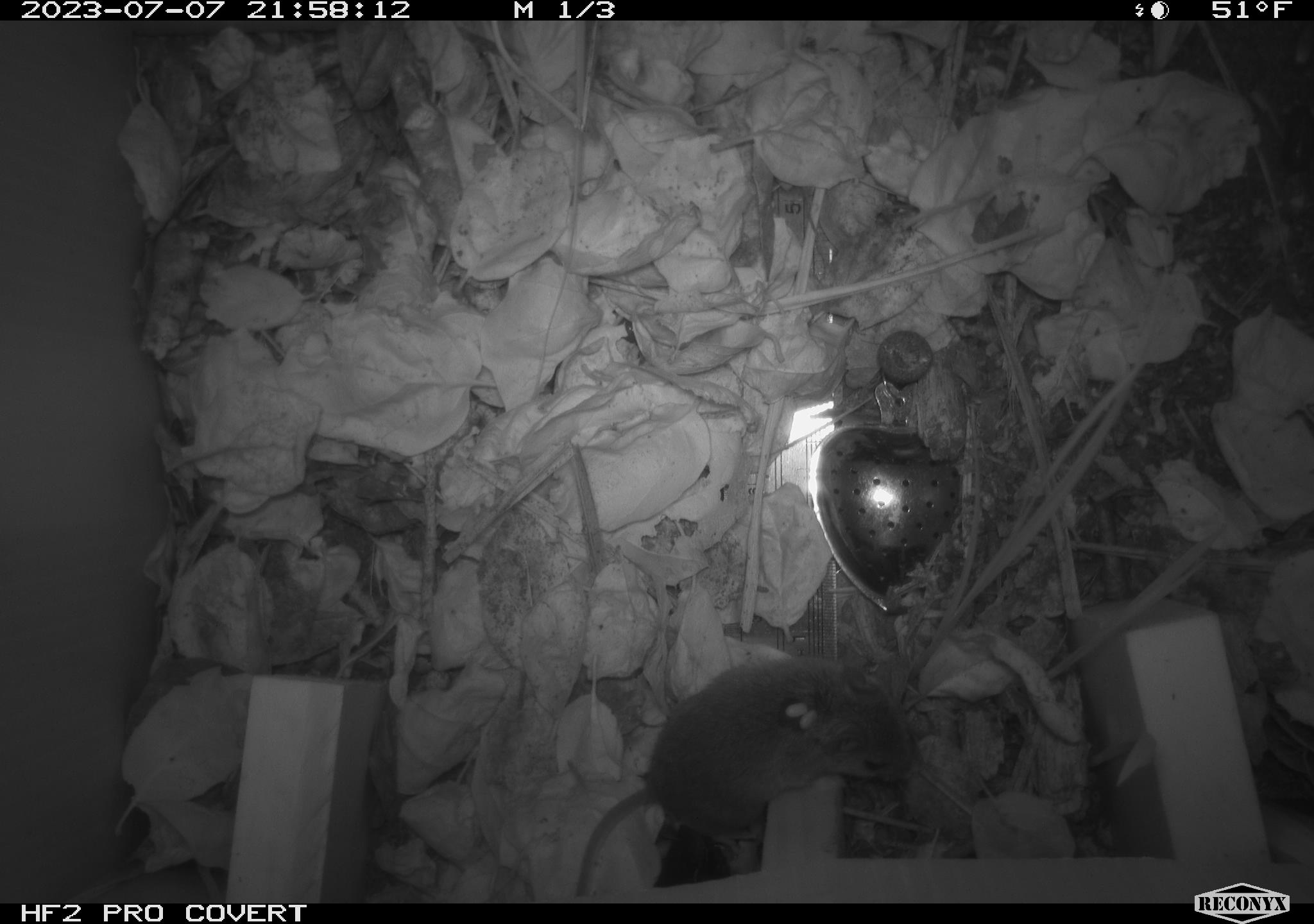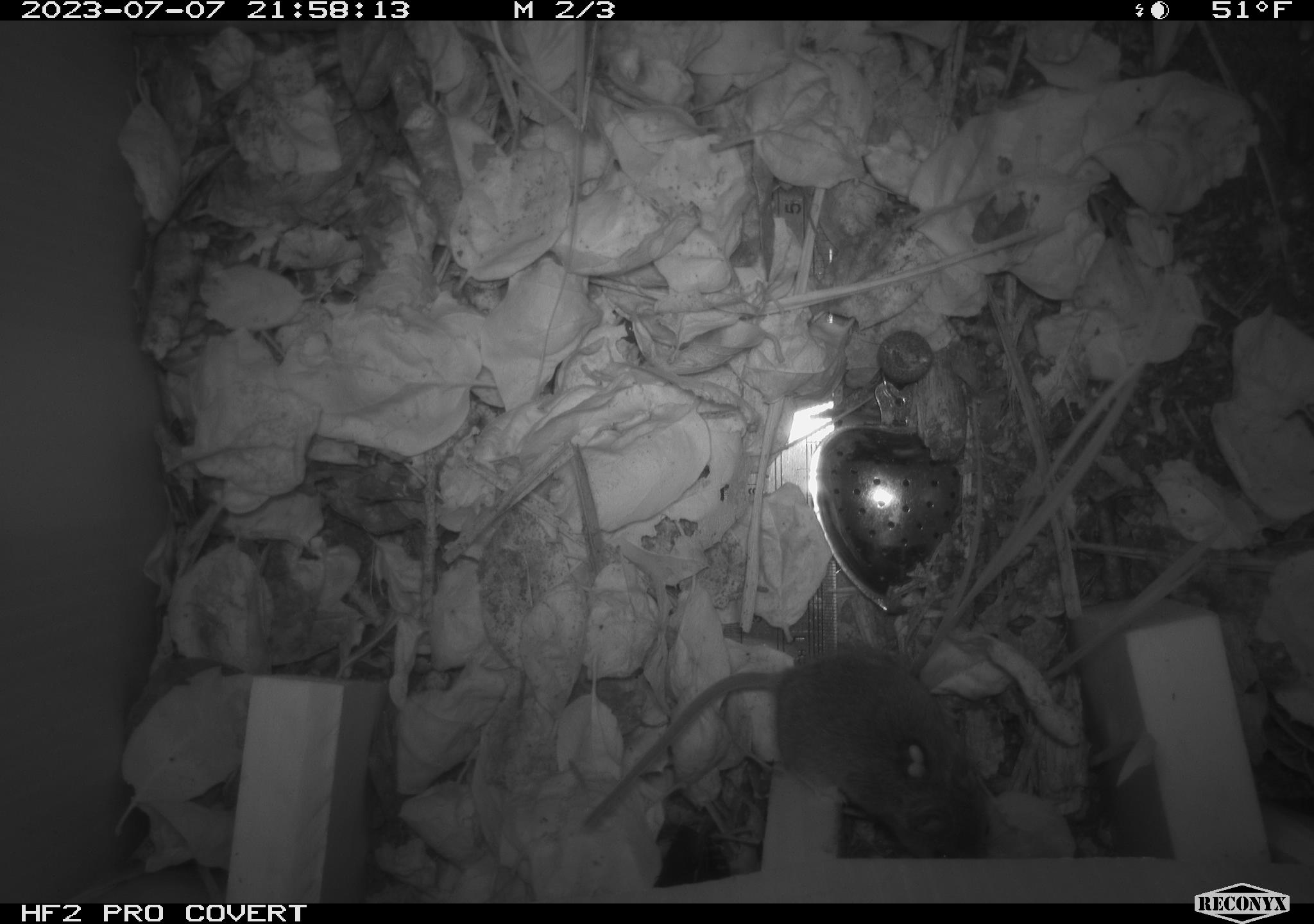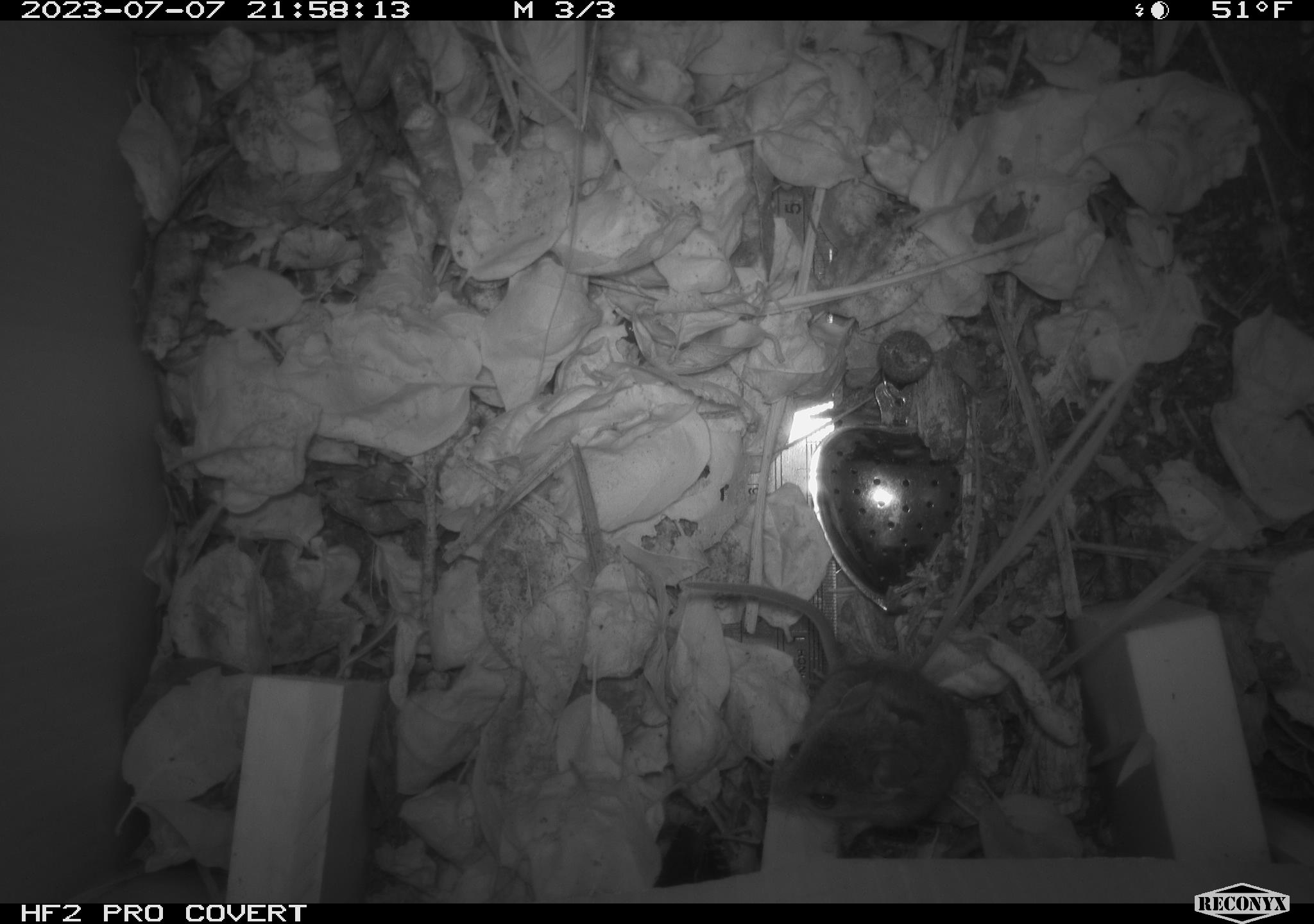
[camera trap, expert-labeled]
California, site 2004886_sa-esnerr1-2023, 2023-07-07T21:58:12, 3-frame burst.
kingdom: Animalia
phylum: Chordata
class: Mammalia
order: Rodentia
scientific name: Rodentia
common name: mouse species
Mouse species (Rodentia).